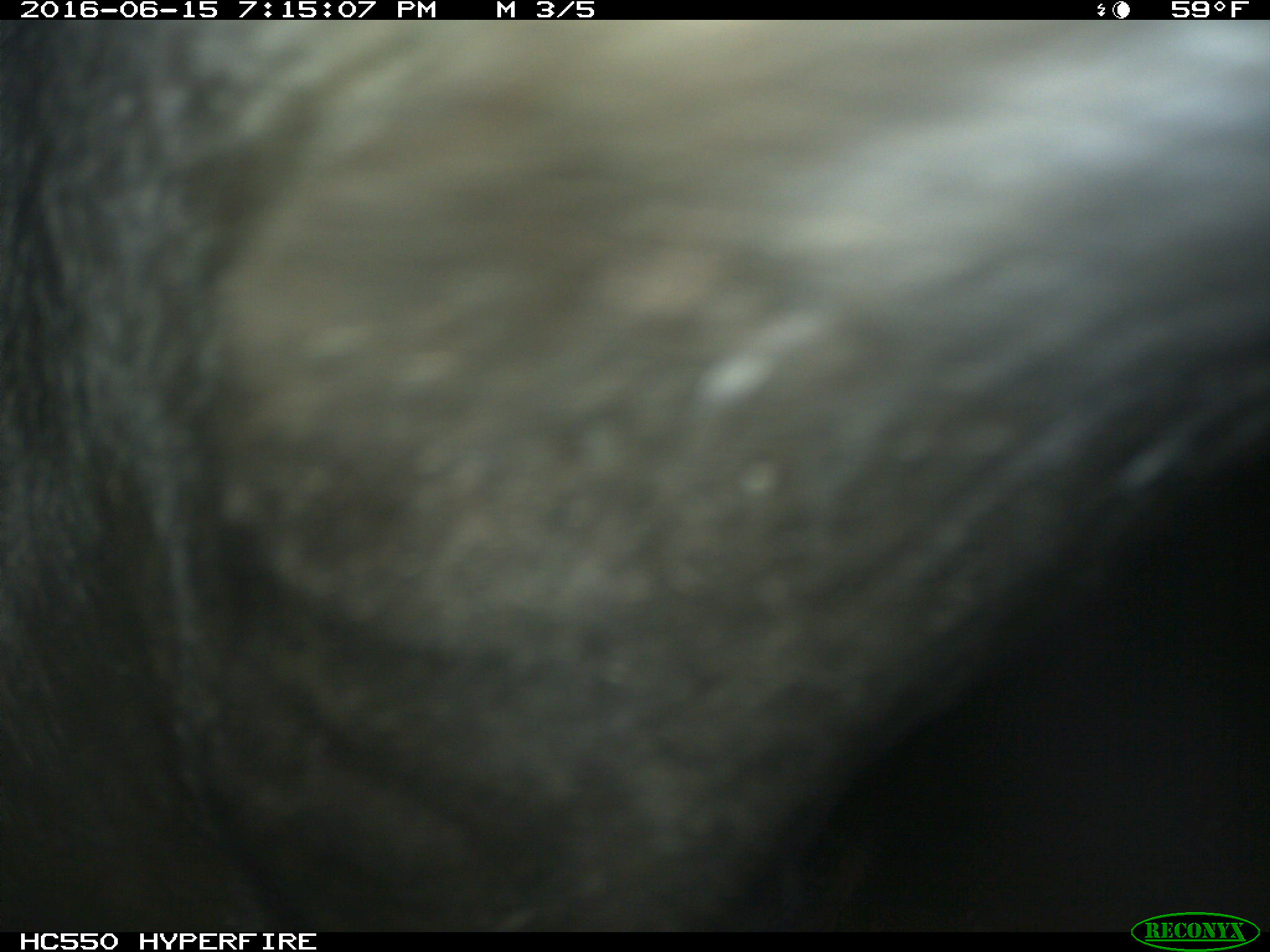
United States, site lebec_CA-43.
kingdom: Animalia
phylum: Chordata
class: Mammalia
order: Artiodactyla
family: Bovidae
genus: Bos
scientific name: Bos taurus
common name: domestic cow